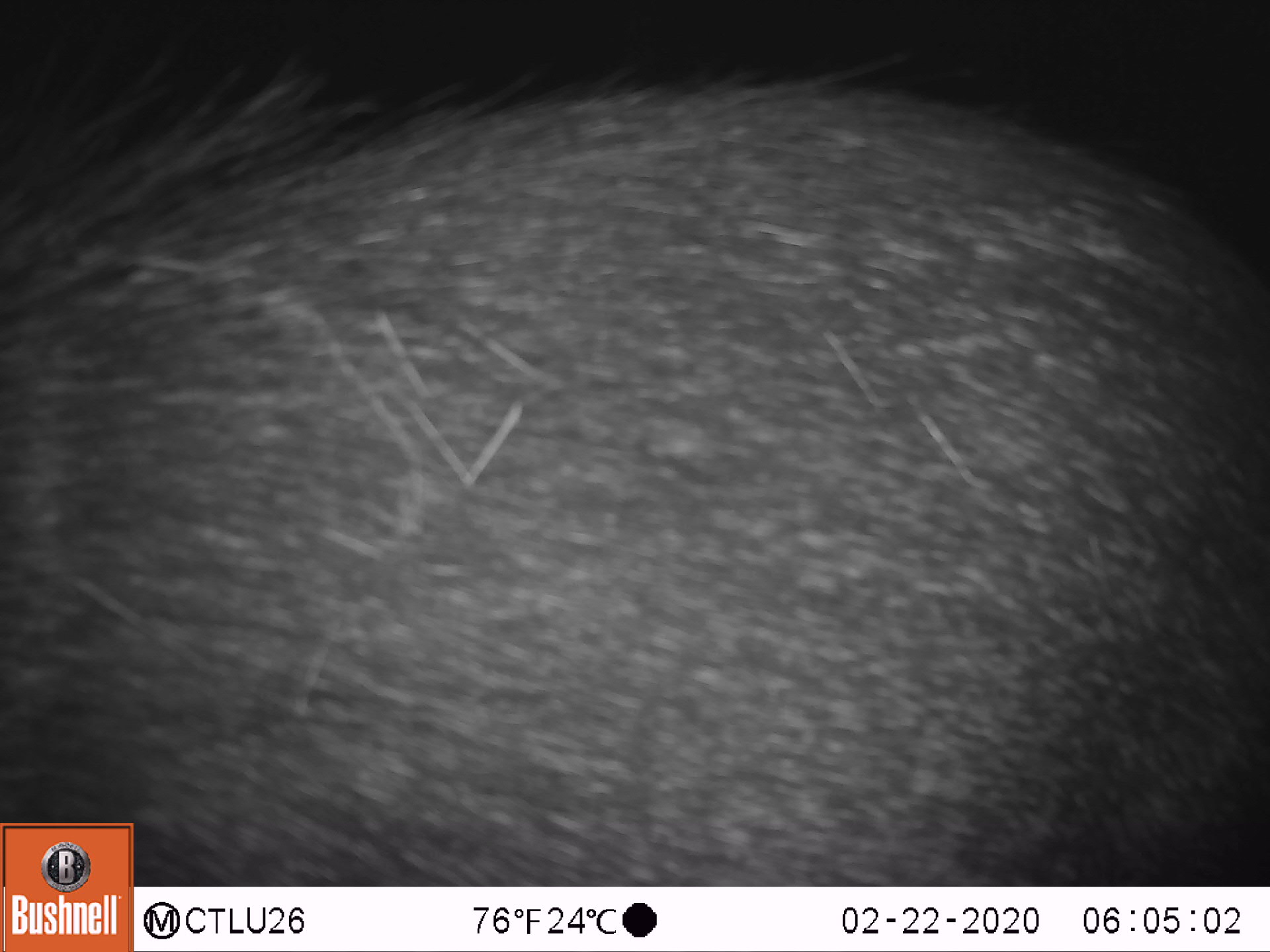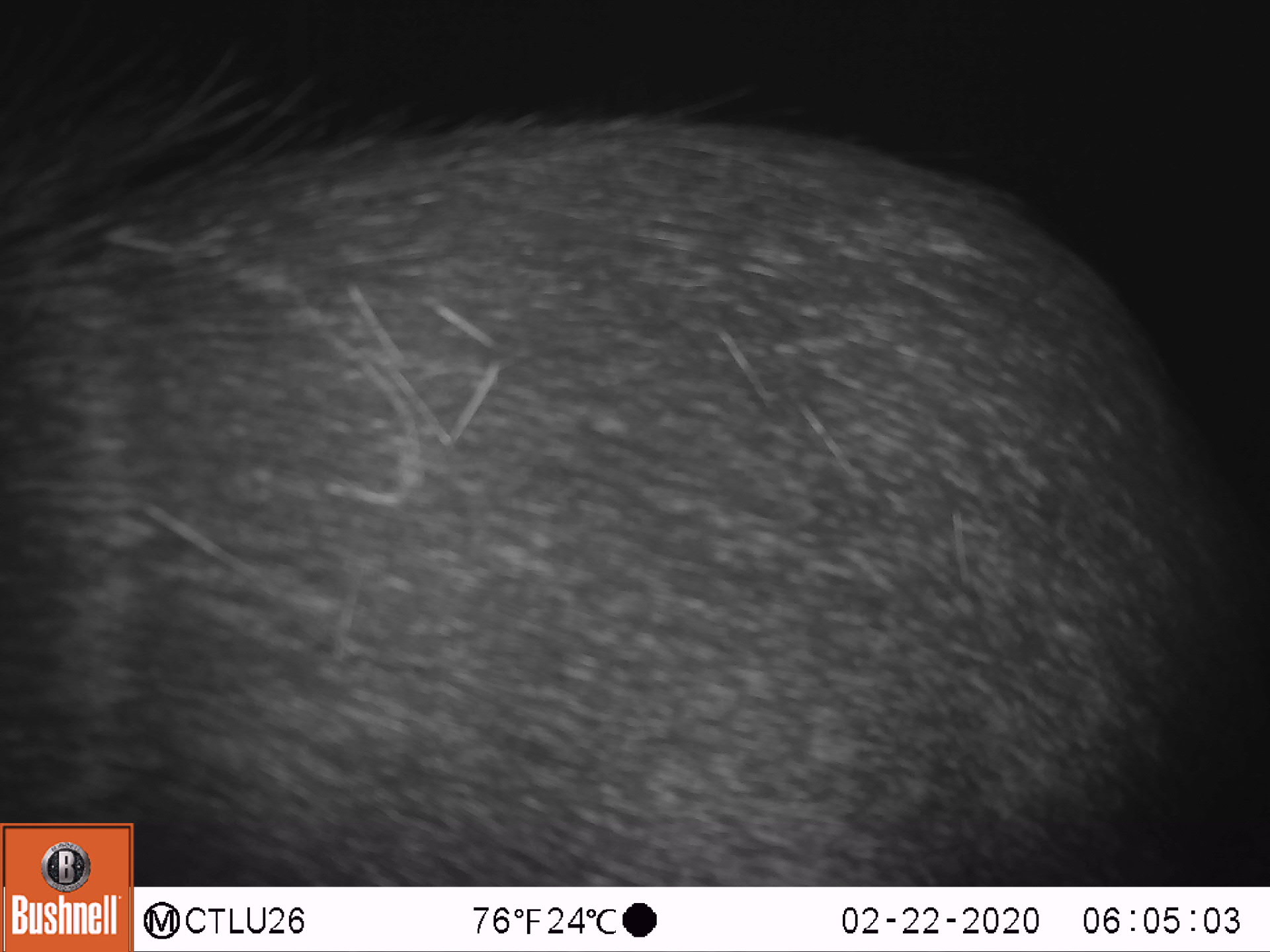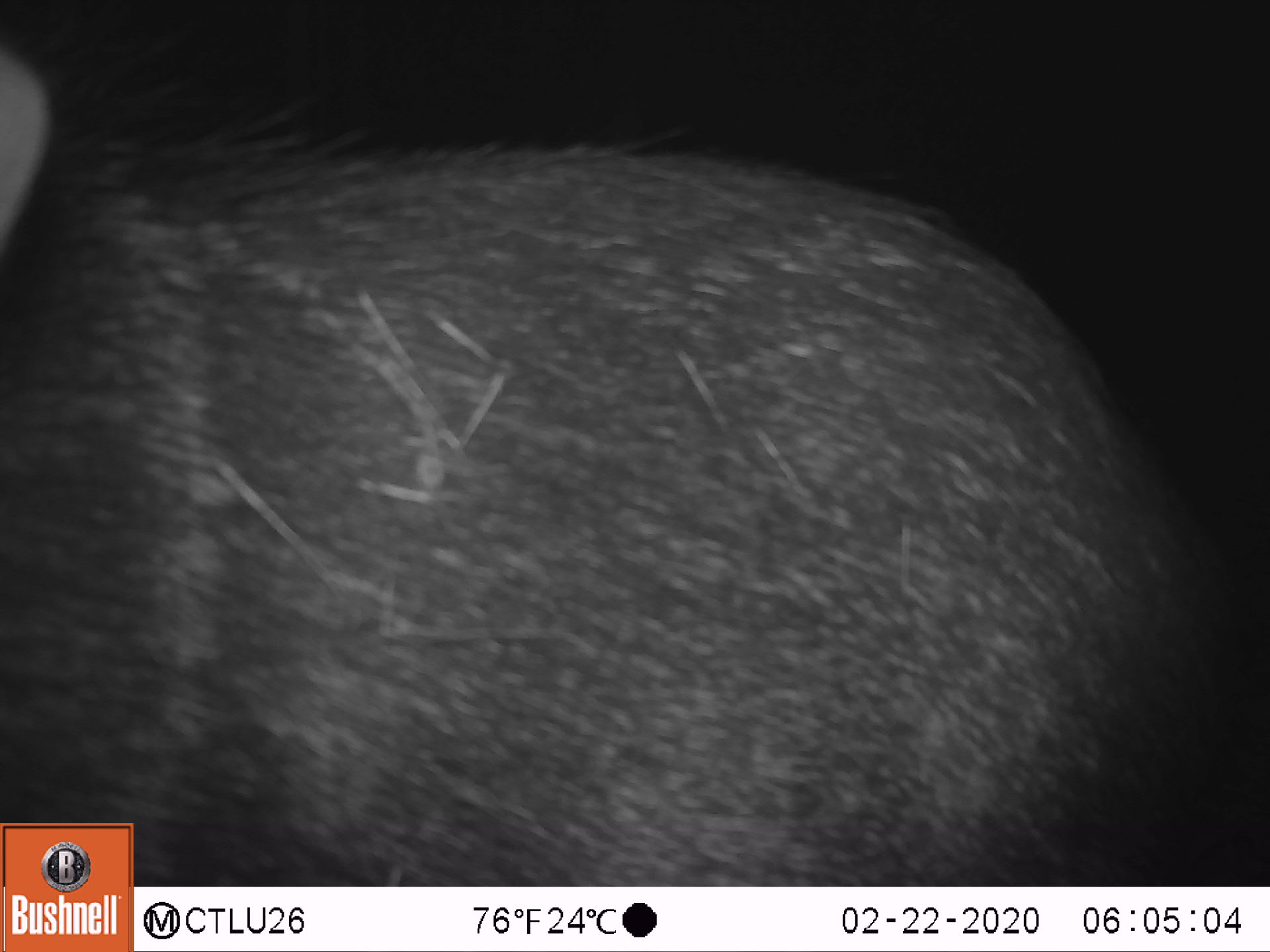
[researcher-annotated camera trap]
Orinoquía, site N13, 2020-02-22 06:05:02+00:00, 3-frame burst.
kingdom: Animalia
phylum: Chordata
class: Mammalia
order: Artiodactyla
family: Tayassuidae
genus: Pecari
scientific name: Pecari tajacu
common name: collared peccary